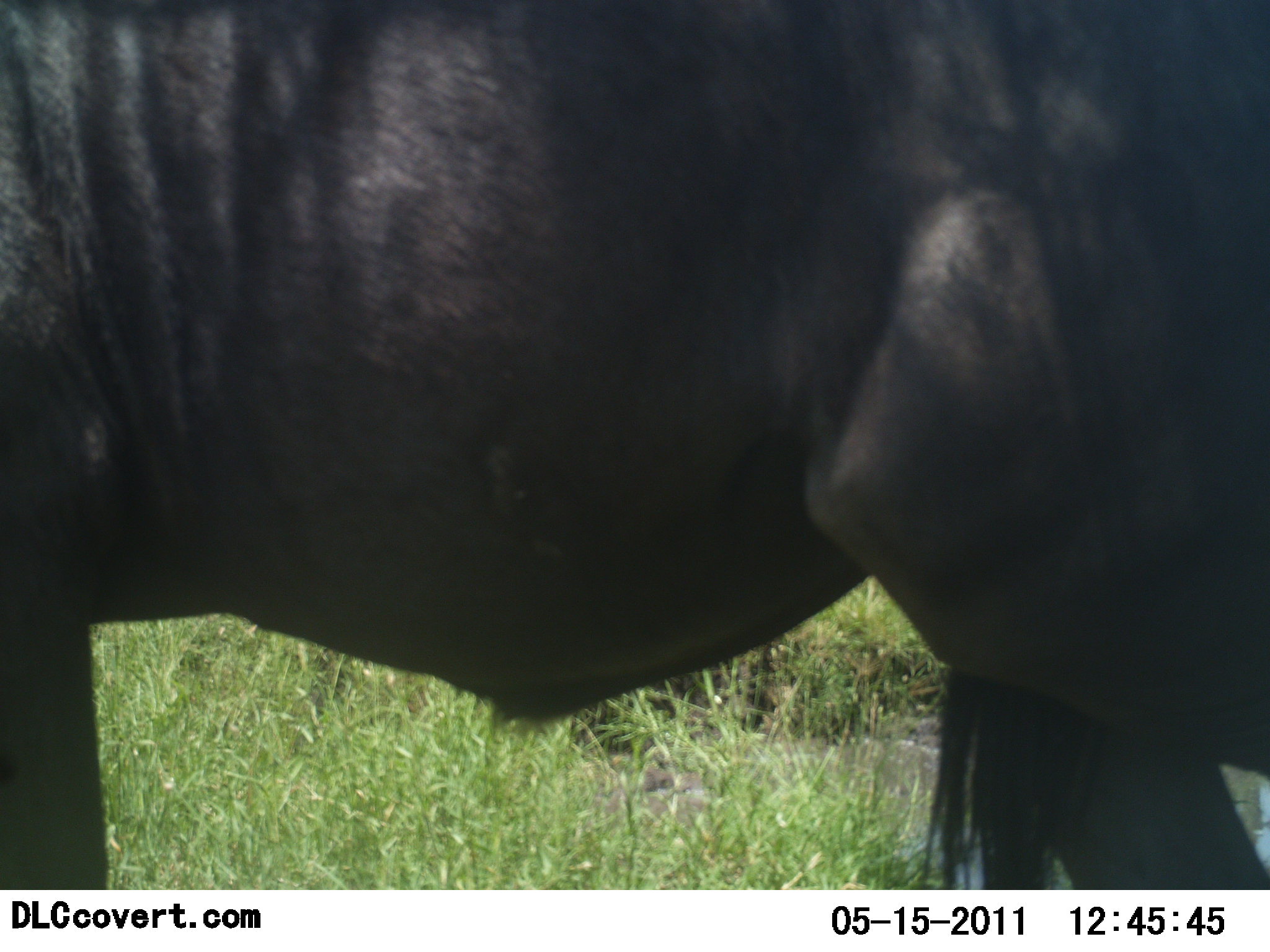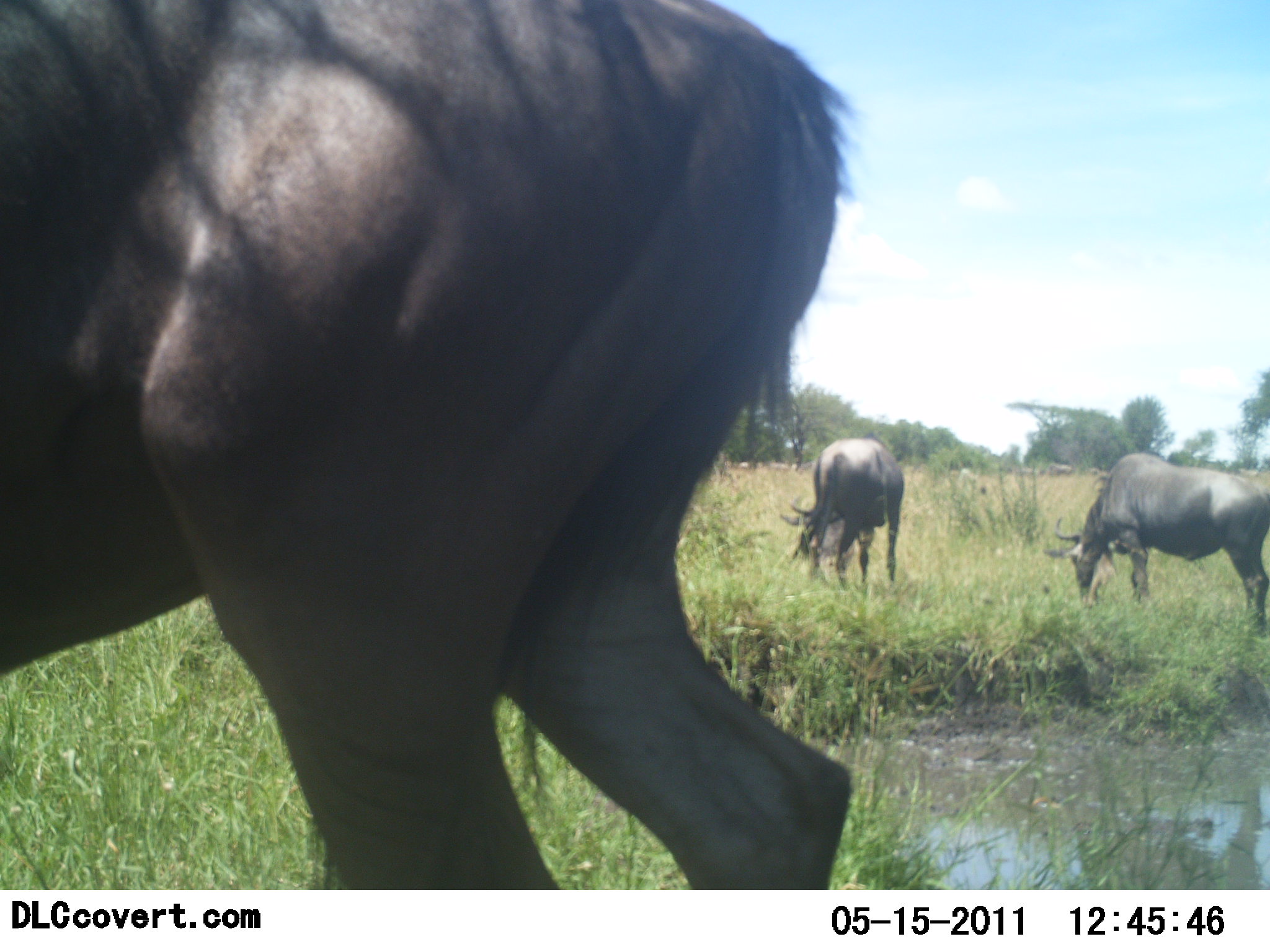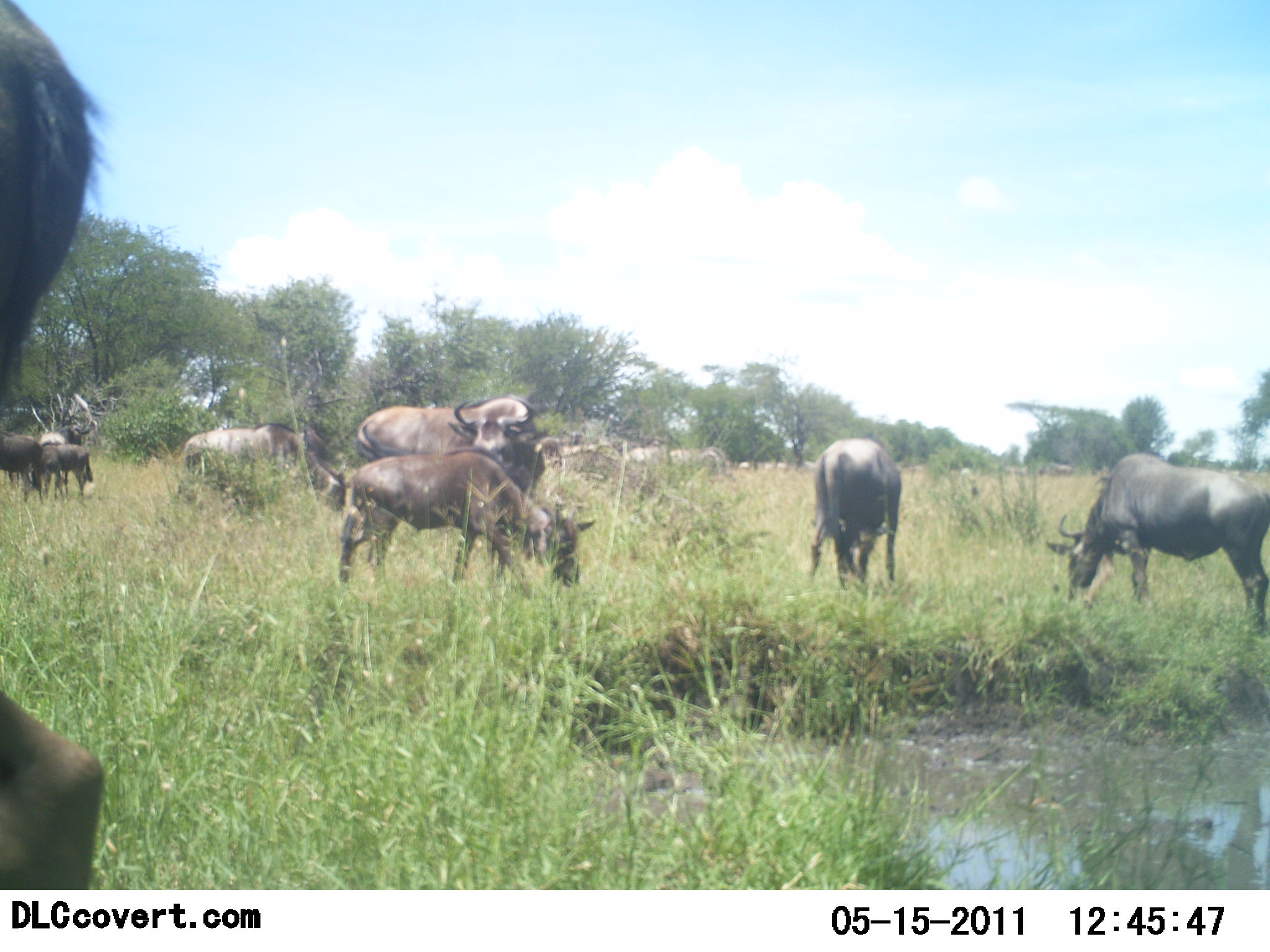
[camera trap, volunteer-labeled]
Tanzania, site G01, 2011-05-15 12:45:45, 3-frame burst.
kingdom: Animalia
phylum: Chordata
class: Mammalia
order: Artiodactyla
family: Bovidae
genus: Connochaetes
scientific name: Connochaetes taurinus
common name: blue wildebeest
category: wildebeest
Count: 8.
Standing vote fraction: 36%.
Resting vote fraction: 0%.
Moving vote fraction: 45%.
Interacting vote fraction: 9%.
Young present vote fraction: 0%.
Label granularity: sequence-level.